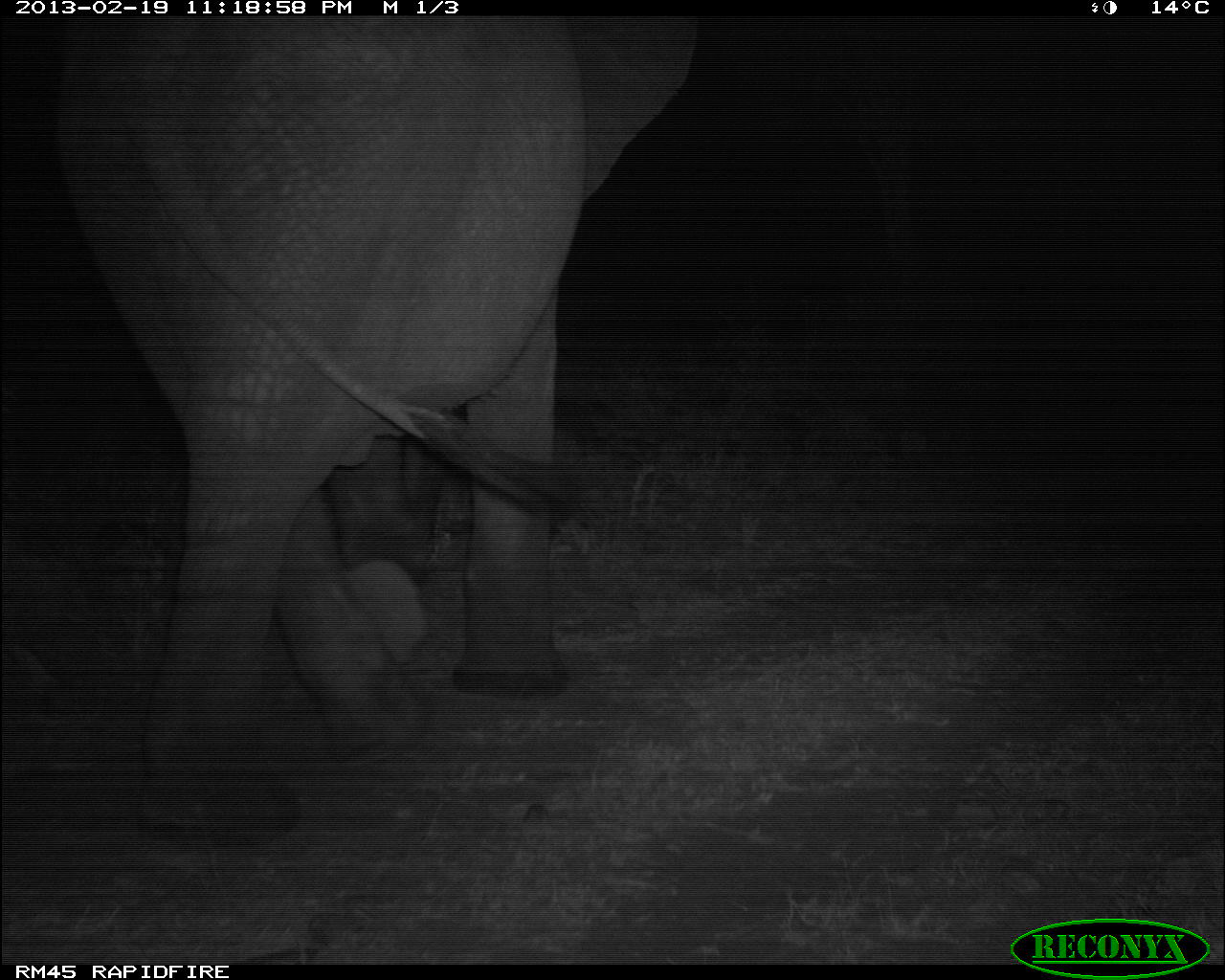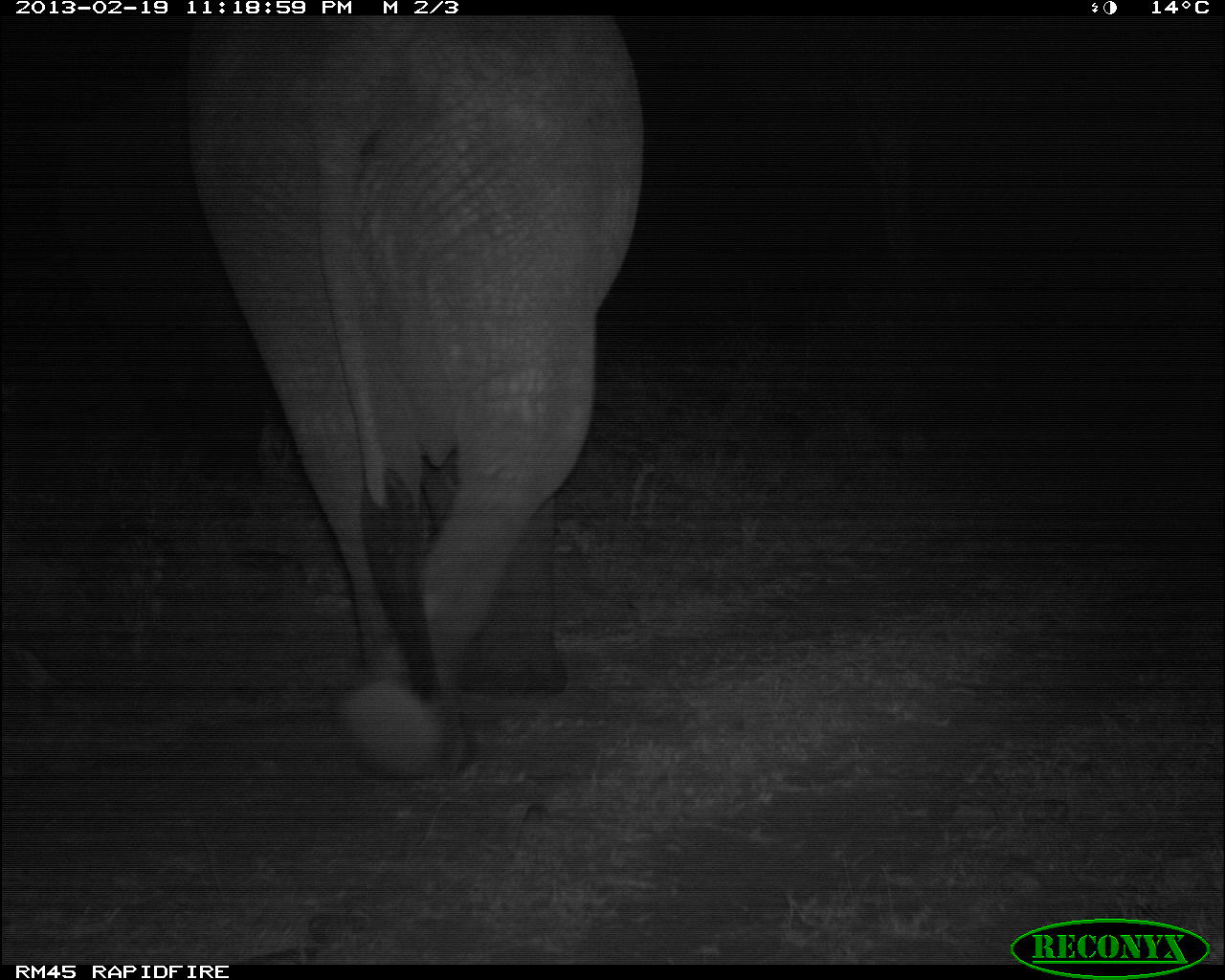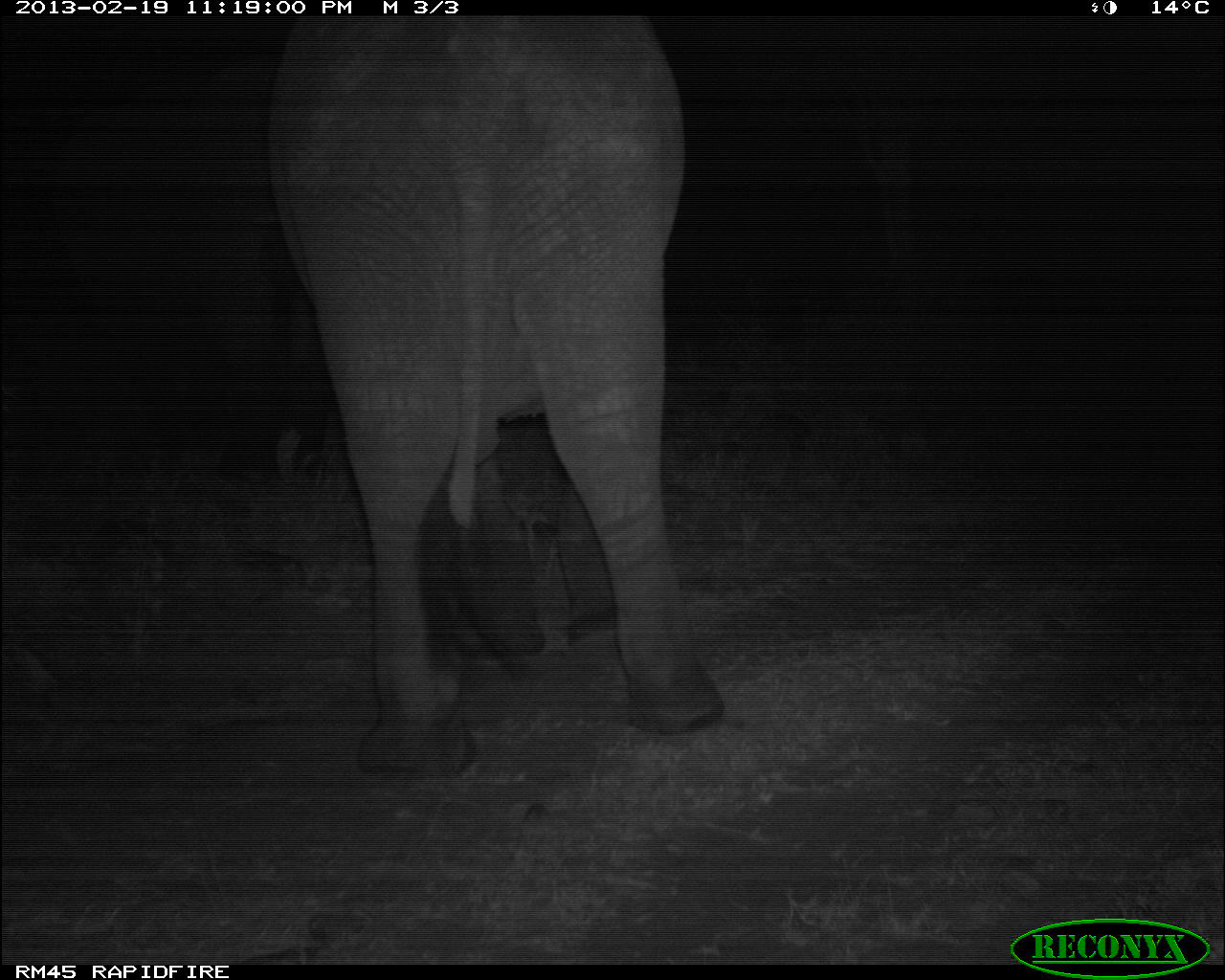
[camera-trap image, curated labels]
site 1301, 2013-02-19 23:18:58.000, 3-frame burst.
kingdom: Animalia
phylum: Chordata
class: Mammalia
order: Proboscidea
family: Elephantidae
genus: Loxodonta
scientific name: Loxodonta africana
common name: african bush elephant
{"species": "Loxodonta africana (african bush elephant)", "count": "1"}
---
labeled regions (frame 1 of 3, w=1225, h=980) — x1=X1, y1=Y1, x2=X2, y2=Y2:
loxodonta africana: x1=43, y1=3, x2=692, y2=831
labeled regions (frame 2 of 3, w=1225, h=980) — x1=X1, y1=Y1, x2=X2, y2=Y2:
loxodonta africana: x1=179, y1=0, x2=643, y2=774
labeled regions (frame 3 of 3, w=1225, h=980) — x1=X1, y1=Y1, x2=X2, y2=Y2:
loxodonta africana: x1=260, y1=12, x2=724, y2=772